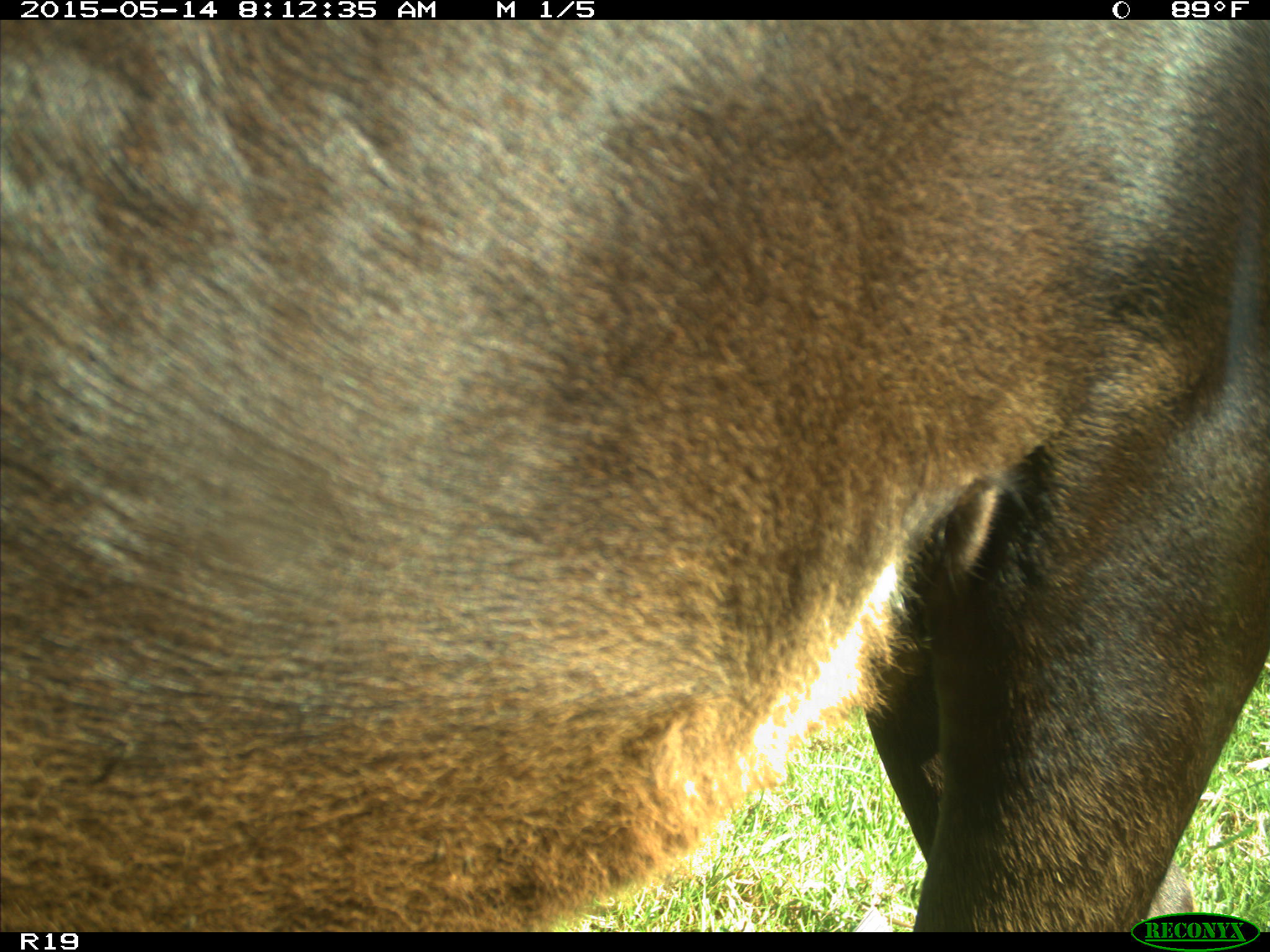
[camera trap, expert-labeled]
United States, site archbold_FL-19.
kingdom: Animalia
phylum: Chordata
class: Mammalia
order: Artiodactyla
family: Bovidae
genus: Bos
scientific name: Bos taurus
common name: domestic cow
Bos taurus (domestic cow).